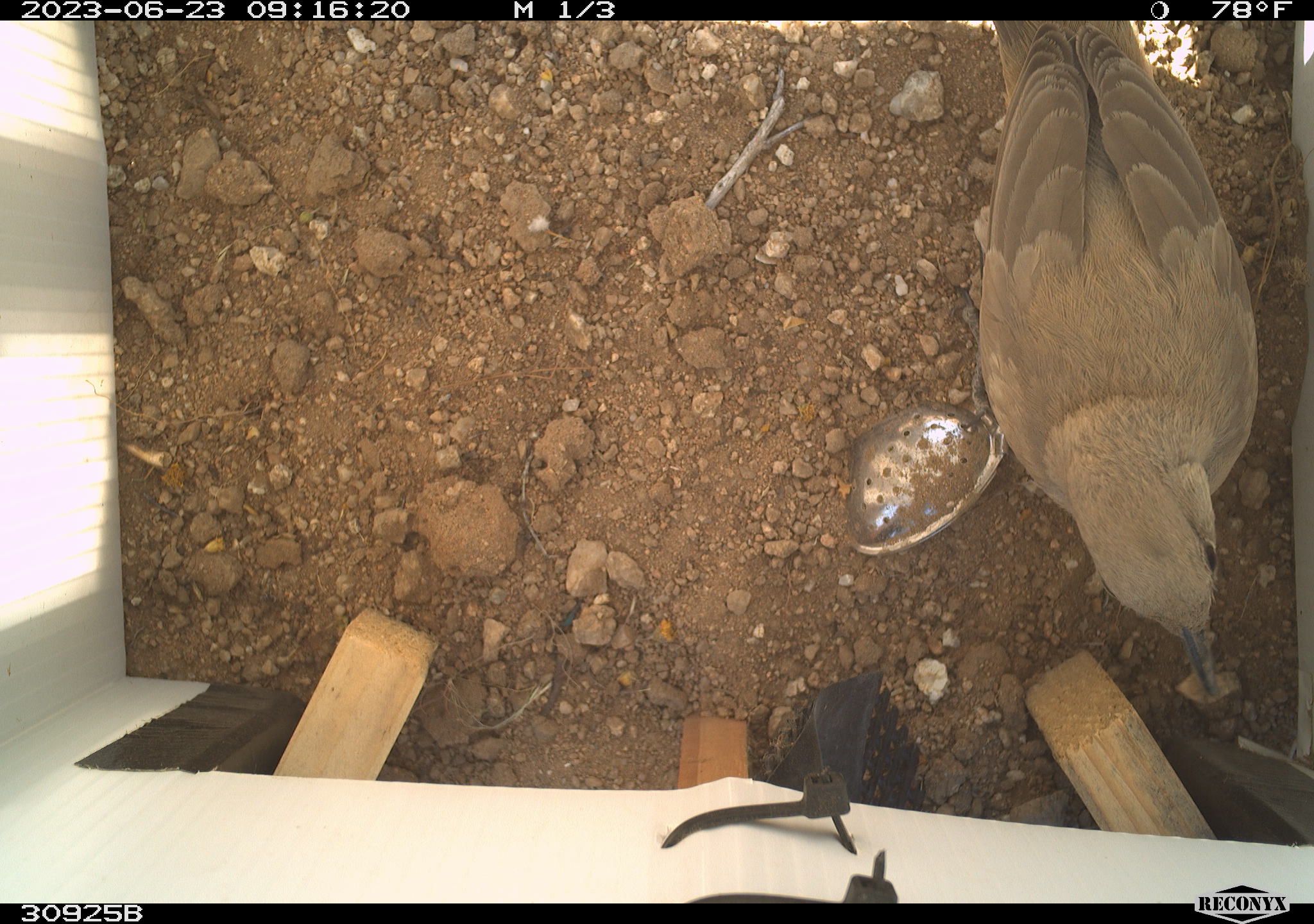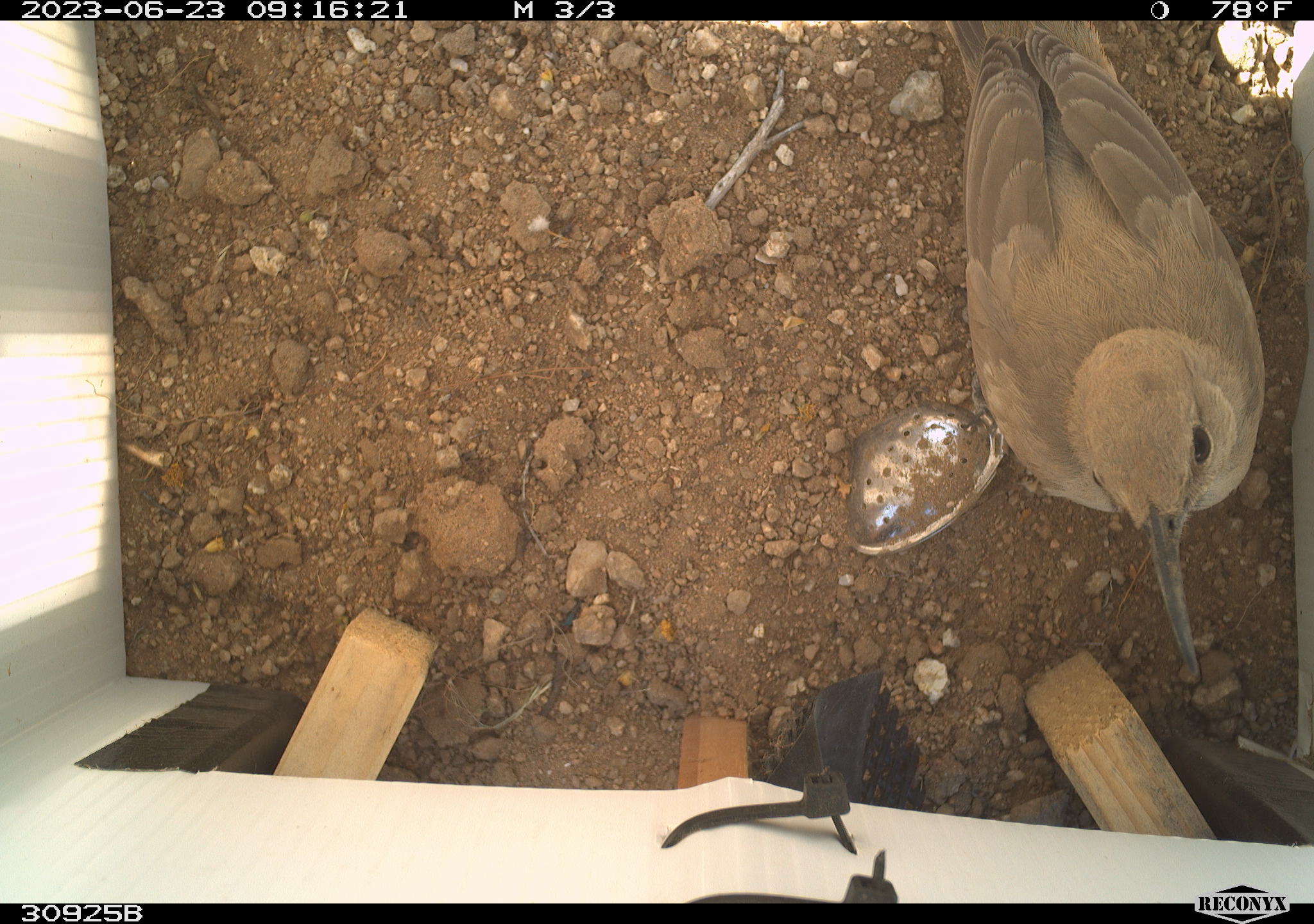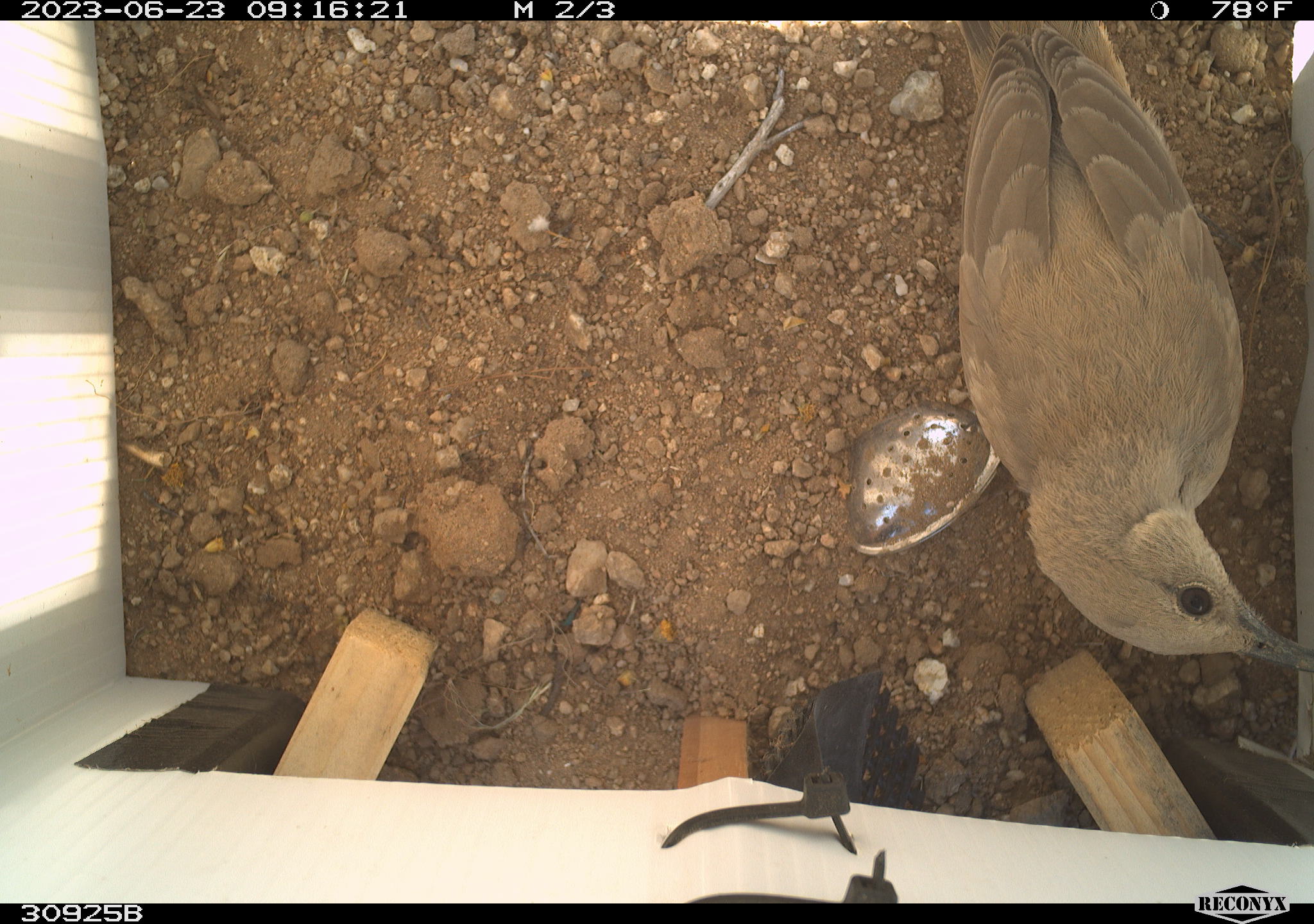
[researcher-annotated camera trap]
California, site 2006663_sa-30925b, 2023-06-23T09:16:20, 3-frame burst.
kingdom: Animalia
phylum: Chordata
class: Aves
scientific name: Aves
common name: bird